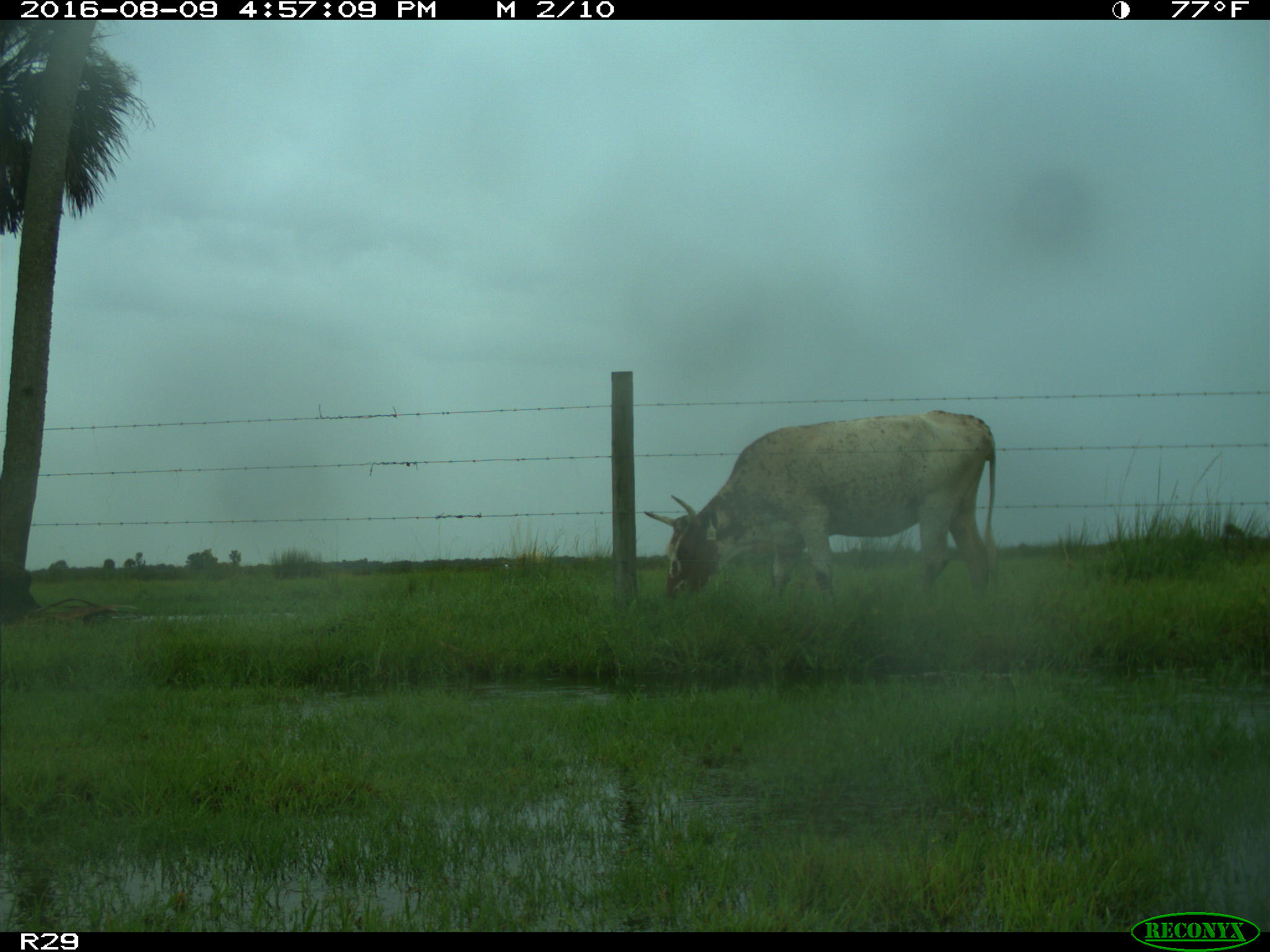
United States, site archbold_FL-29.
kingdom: Animalia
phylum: Chordata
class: Mammalia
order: Artiodactyla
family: Bovidae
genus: Bos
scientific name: Bos taurus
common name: domestic cow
Bos taurus (domestic cow).